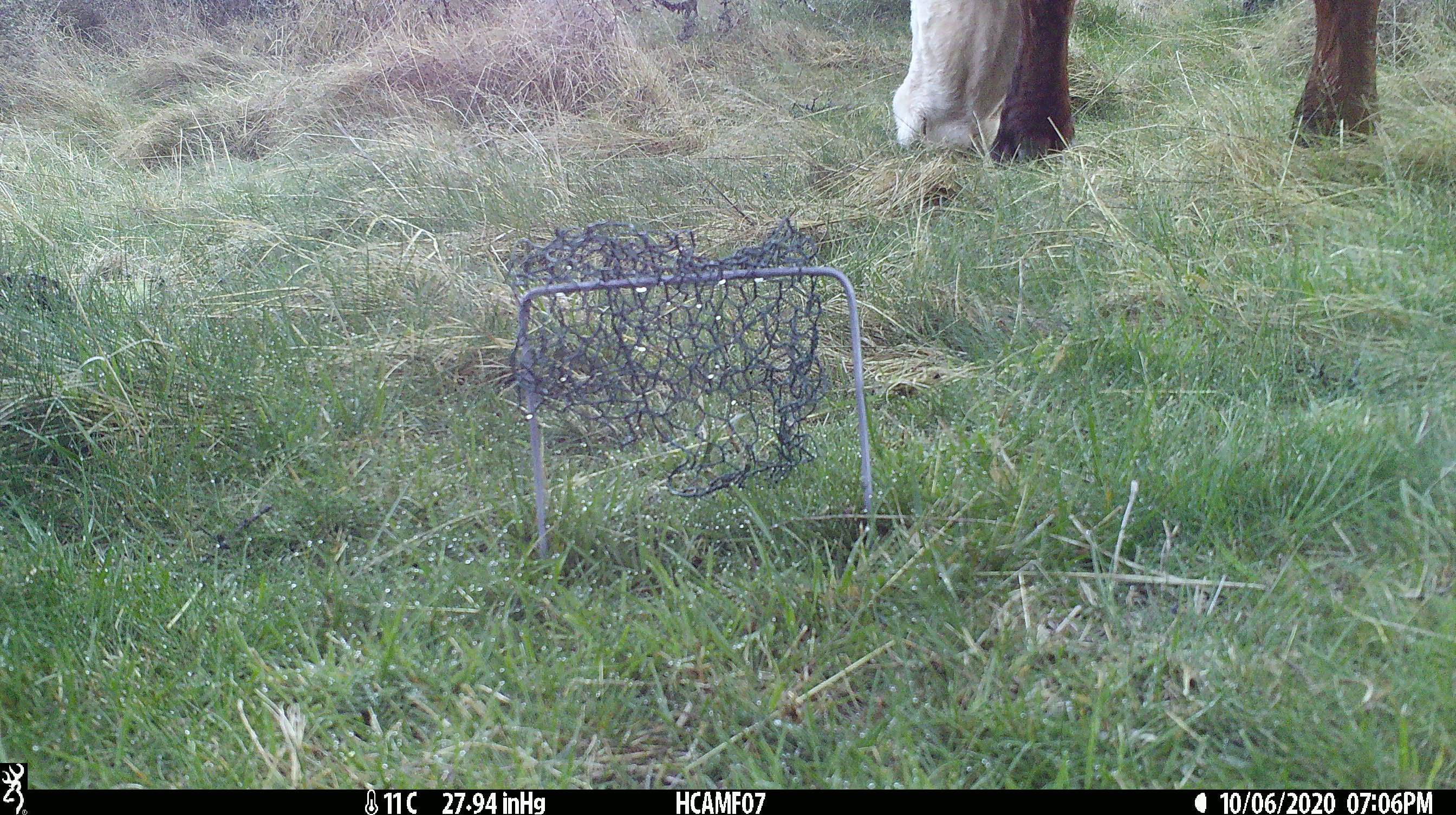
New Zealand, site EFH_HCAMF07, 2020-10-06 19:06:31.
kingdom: Animalia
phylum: Chordata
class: Mammalia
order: Artiodactyla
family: Bovidae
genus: Bos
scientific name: Bos taurus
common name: domestic cow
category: cow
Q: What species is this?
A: Cow (domestic cow) (Bos taurus).